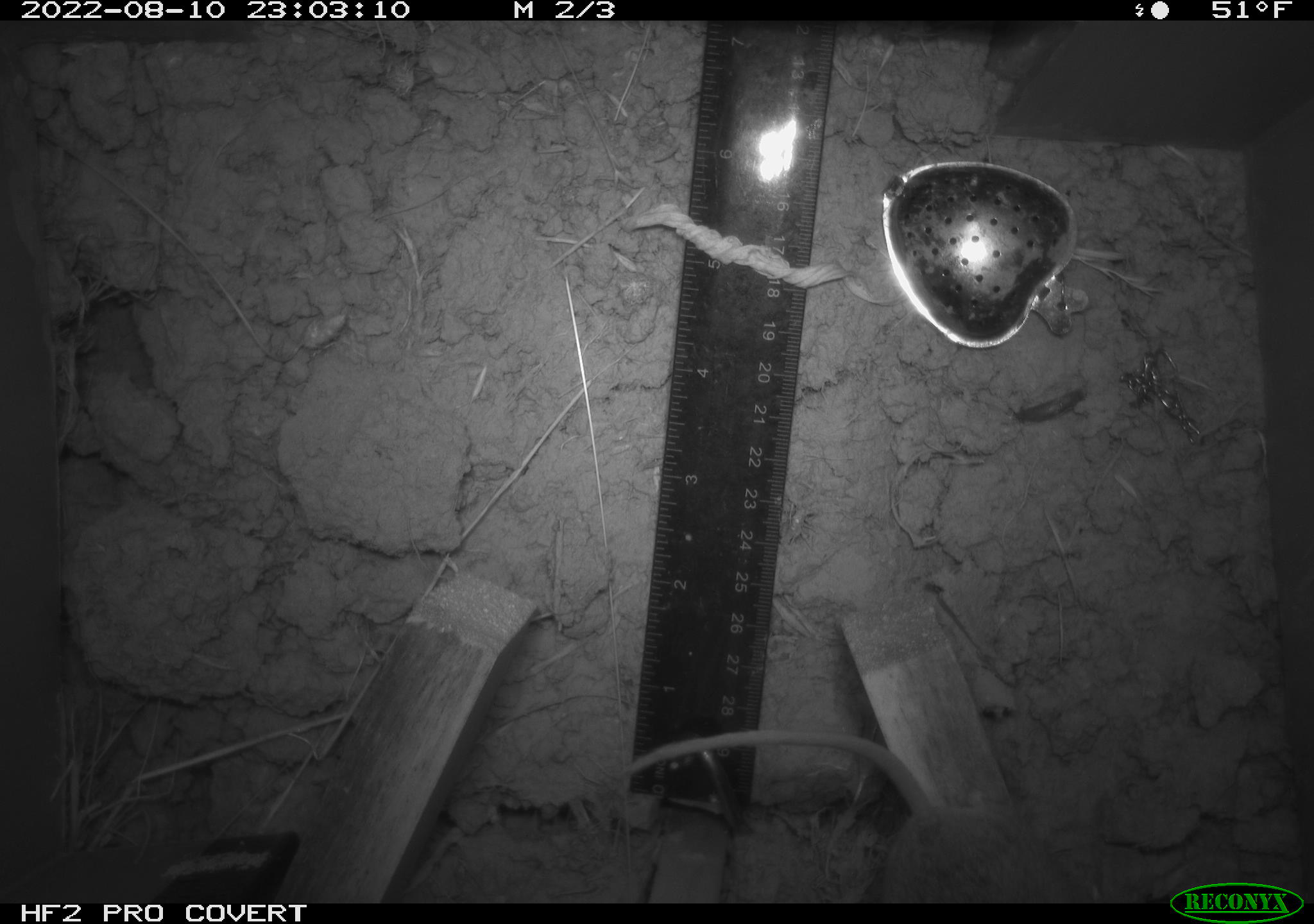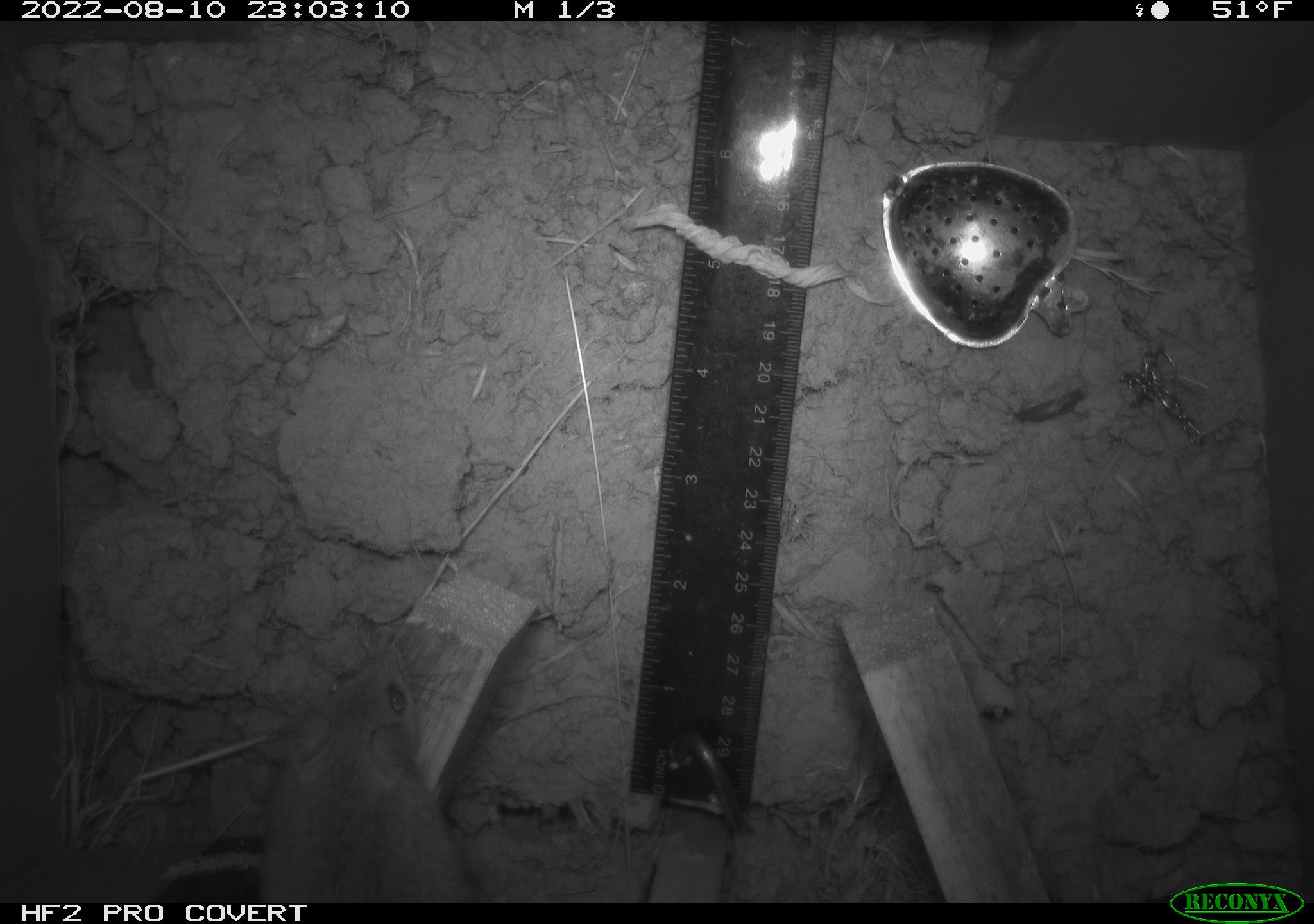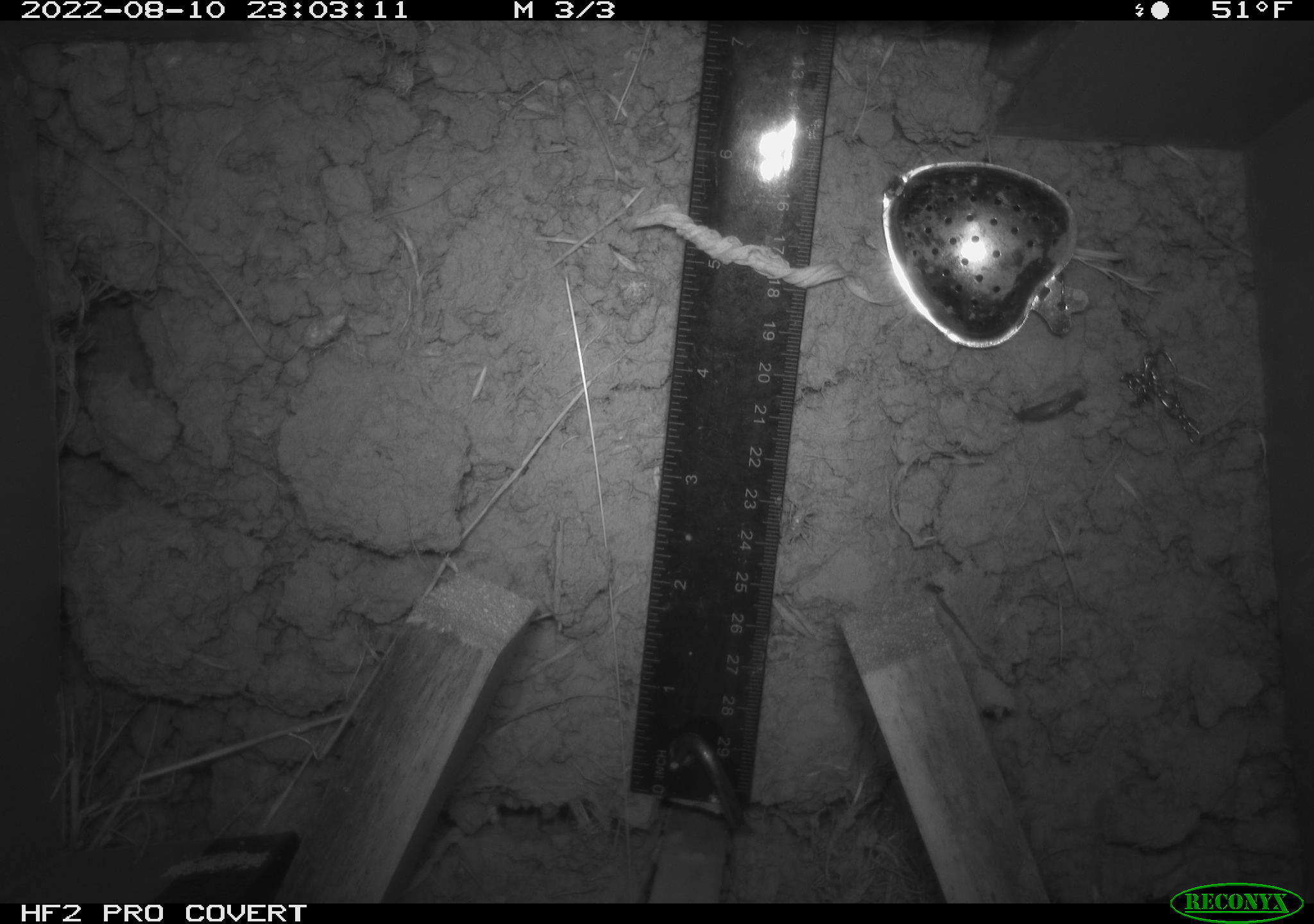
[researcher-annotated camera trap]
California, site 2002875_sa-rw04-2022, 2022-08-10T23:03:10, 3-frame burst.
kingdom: Animalia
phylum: Chordata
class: Mammalia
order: Rodentia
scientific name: Rodentia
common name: mouse species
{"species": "mouse species (Rodentia)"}